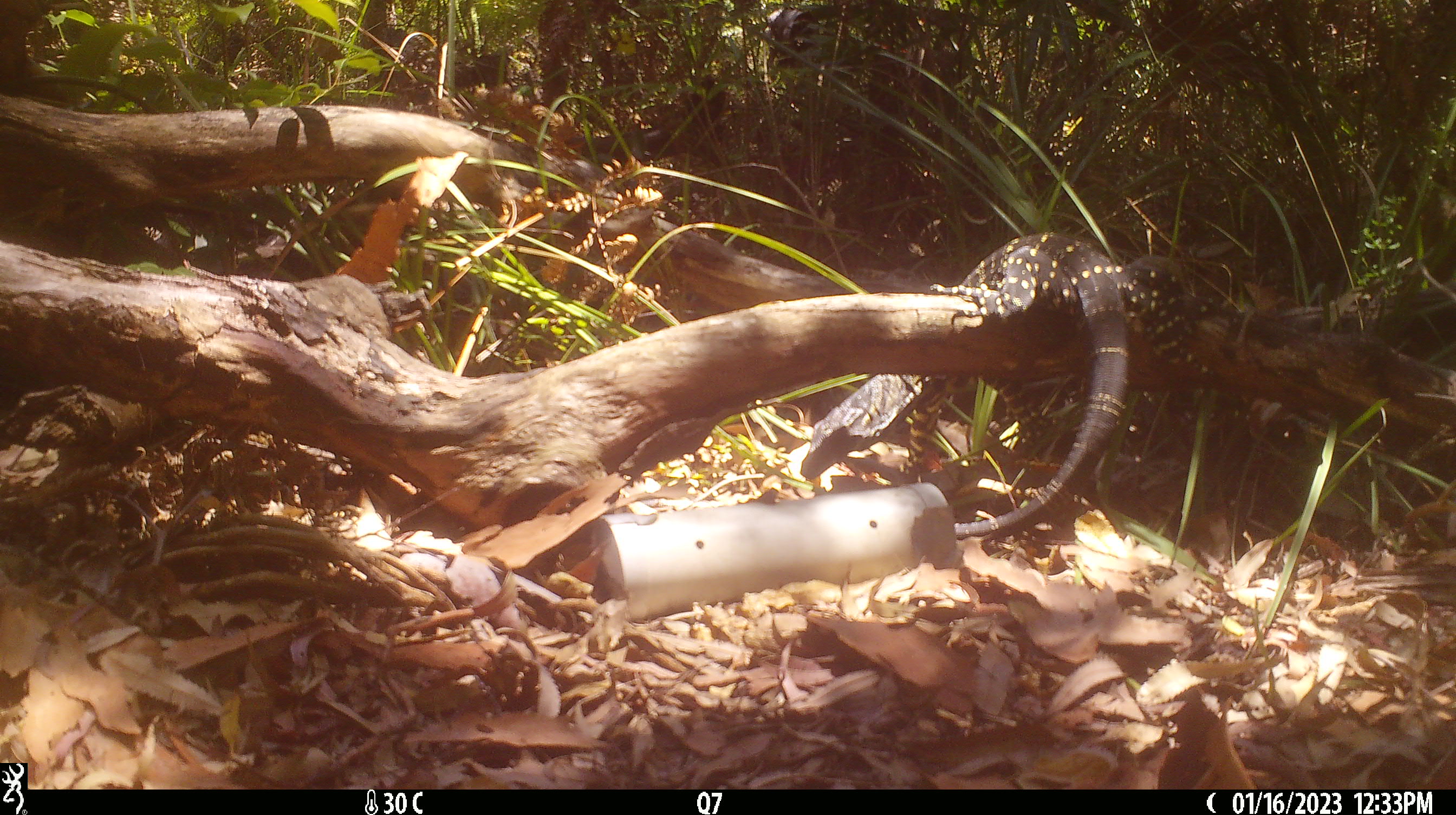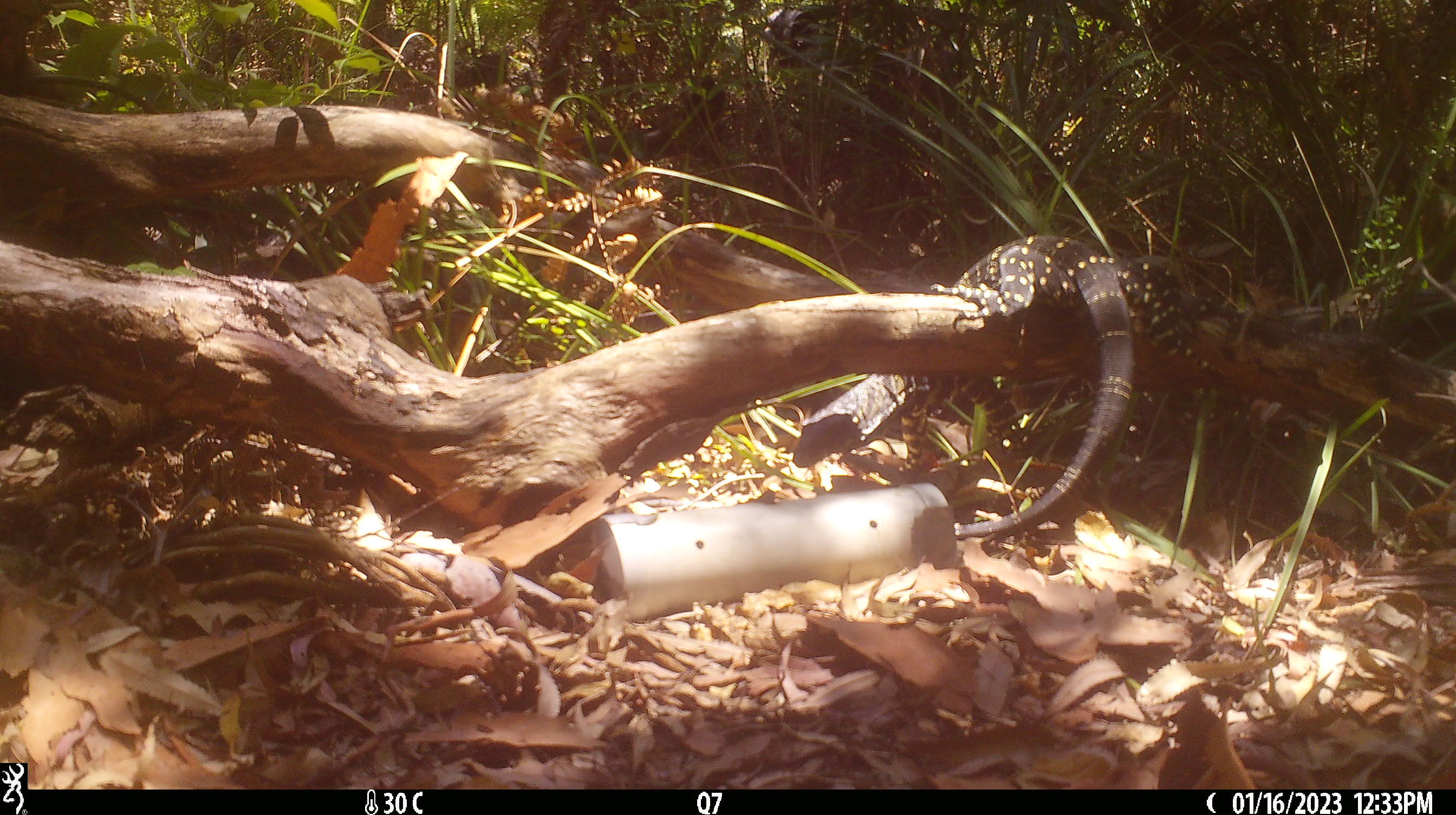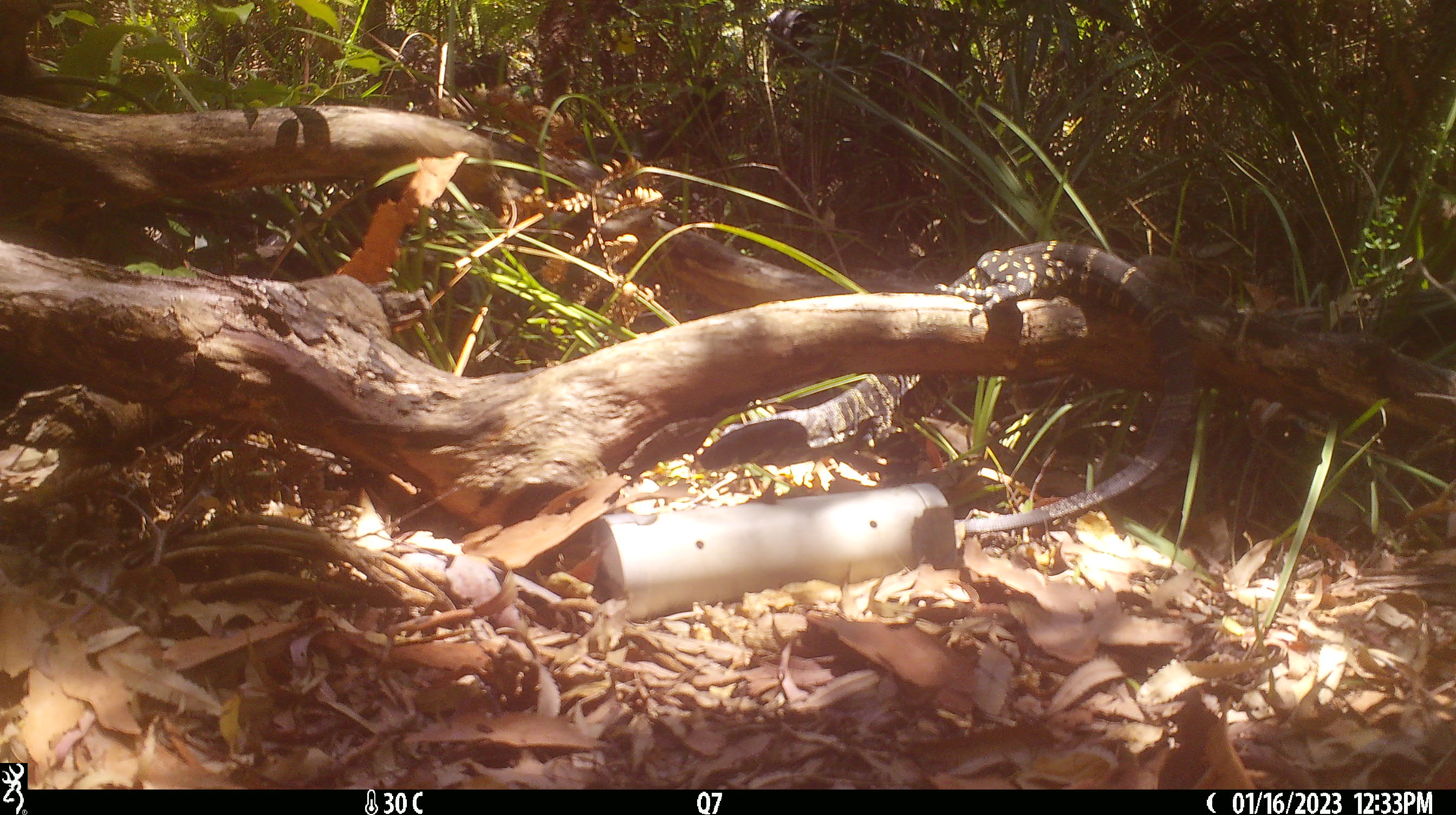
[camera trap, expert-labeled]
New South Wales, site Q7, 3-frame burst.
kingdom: Animalia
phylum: Chordata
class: Reptilia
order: Squamata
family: Varanidae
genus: Varanus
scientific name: Varanus varius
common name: lace monitor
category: goanna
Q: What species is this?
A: Goanna (lace monitor) (Varanus varius).